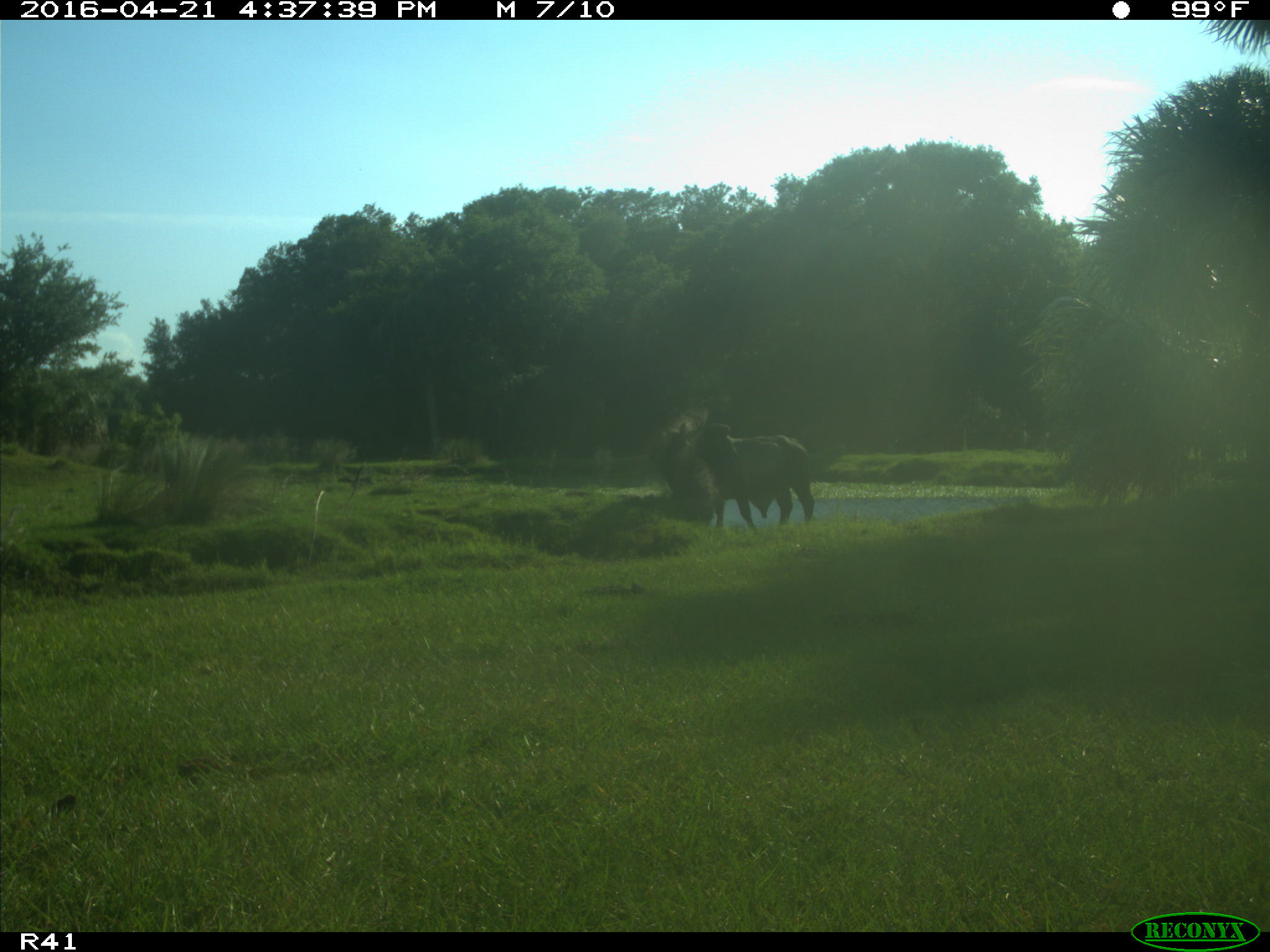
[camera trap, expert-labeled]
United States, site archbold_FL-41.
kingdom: Animalia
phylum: Chordata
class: Mammalia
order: Artiodactyla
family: Bovidae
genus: Bos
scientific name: Bos taurus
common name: domestic cow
Bos taurus (domestic cow).